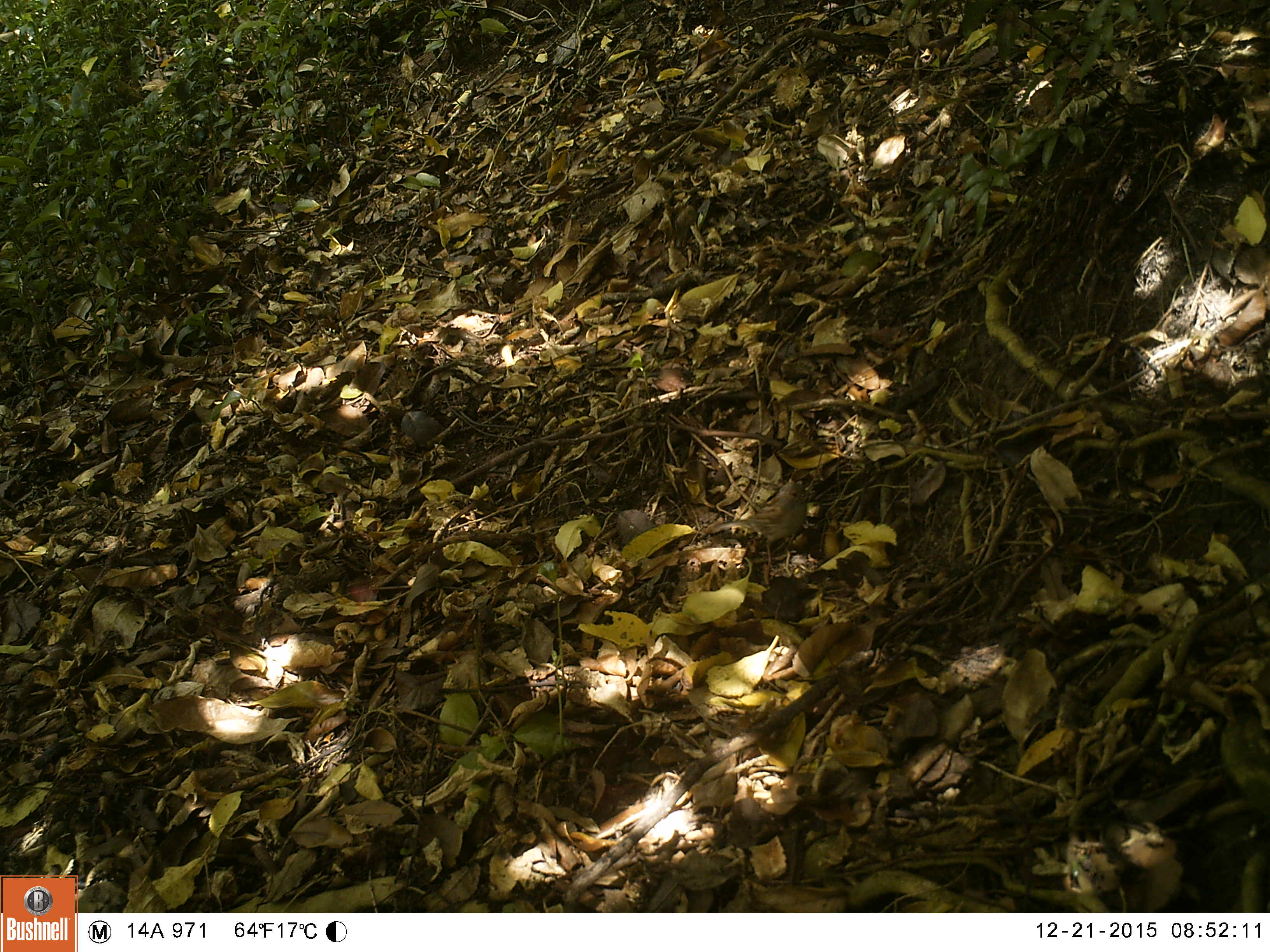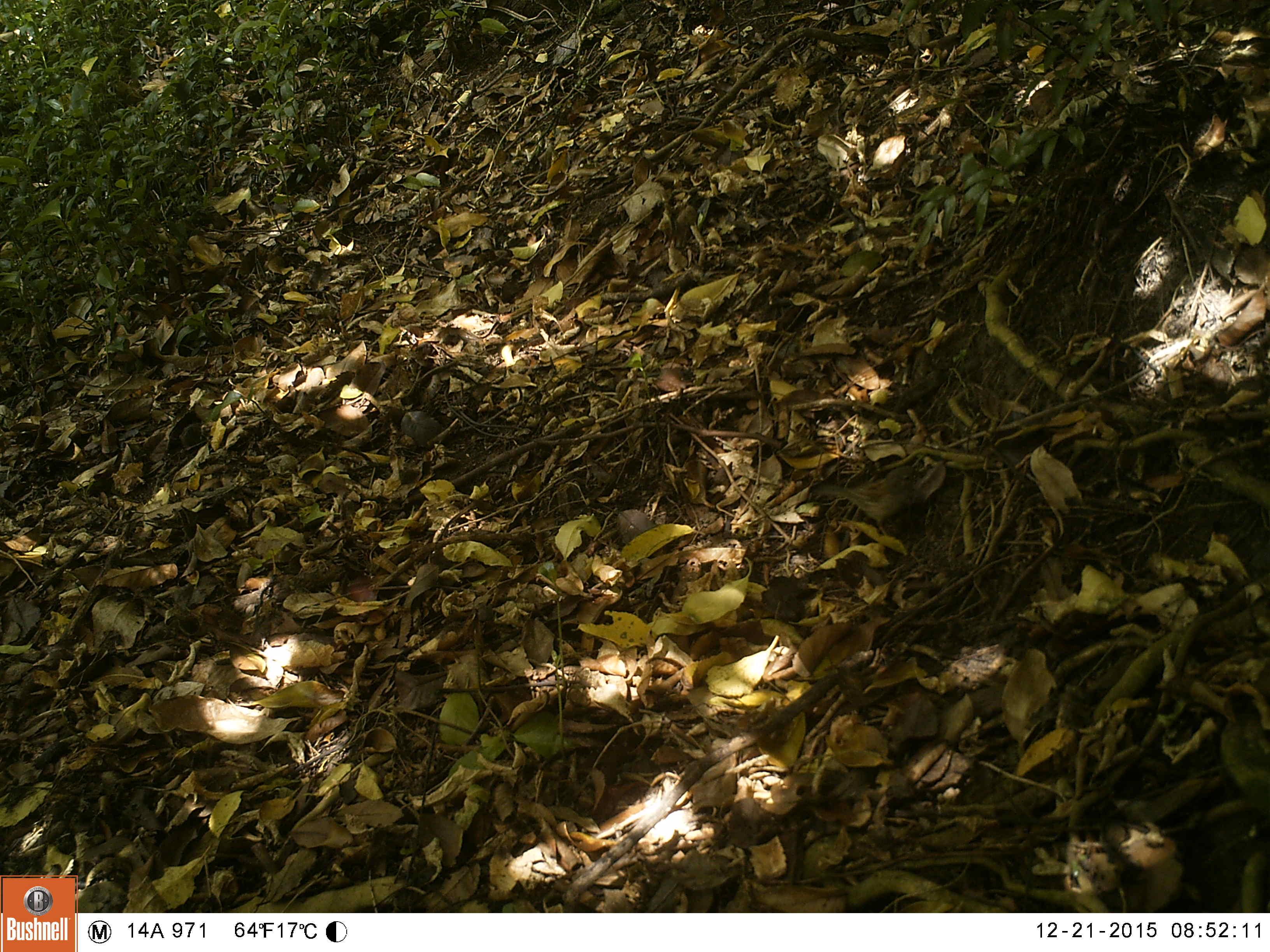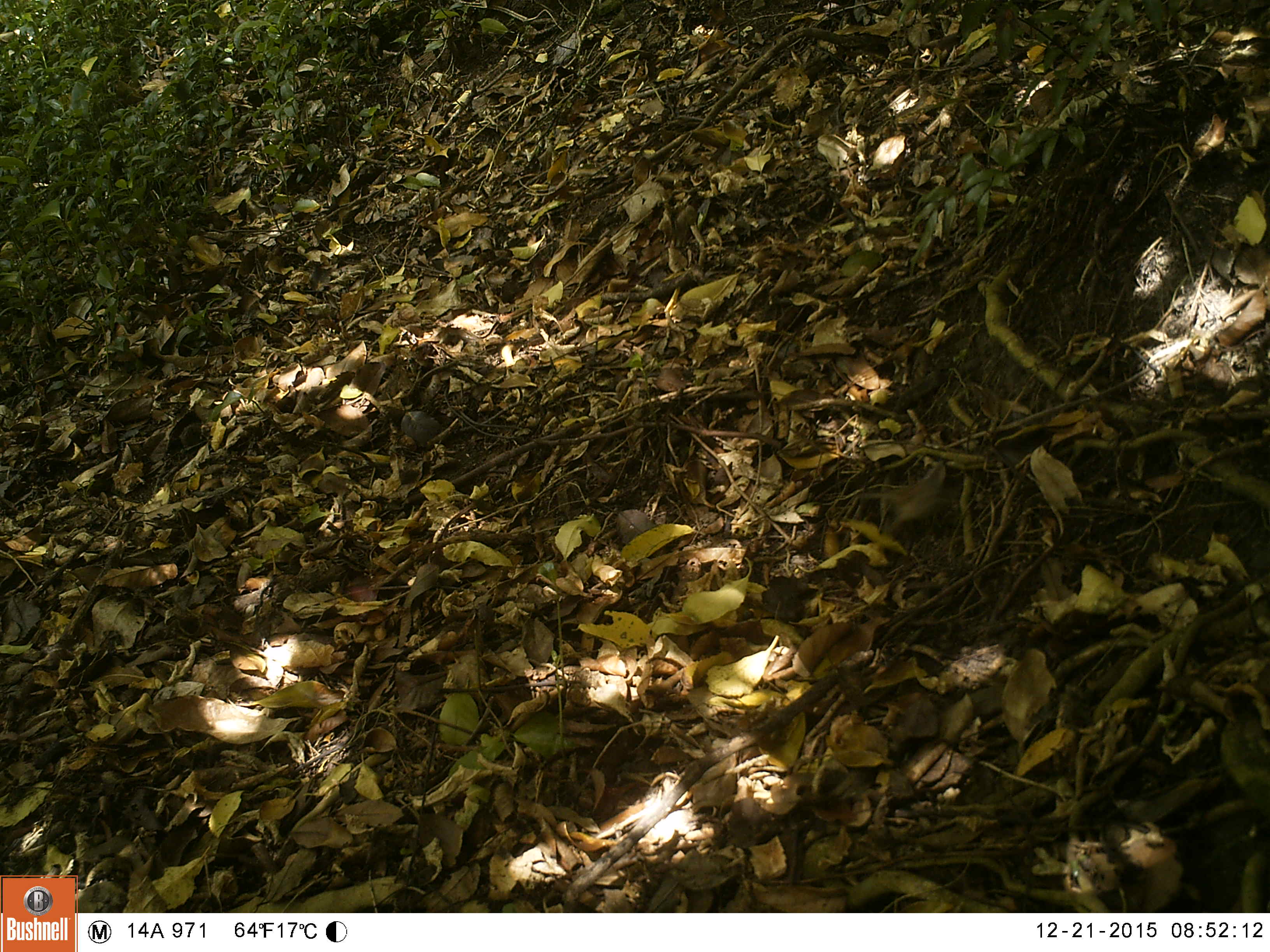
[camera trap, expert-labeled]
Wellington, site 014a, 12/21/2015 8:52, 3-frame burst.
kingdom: Animalia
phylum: Chordata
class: Aves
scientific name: Aves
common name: bird